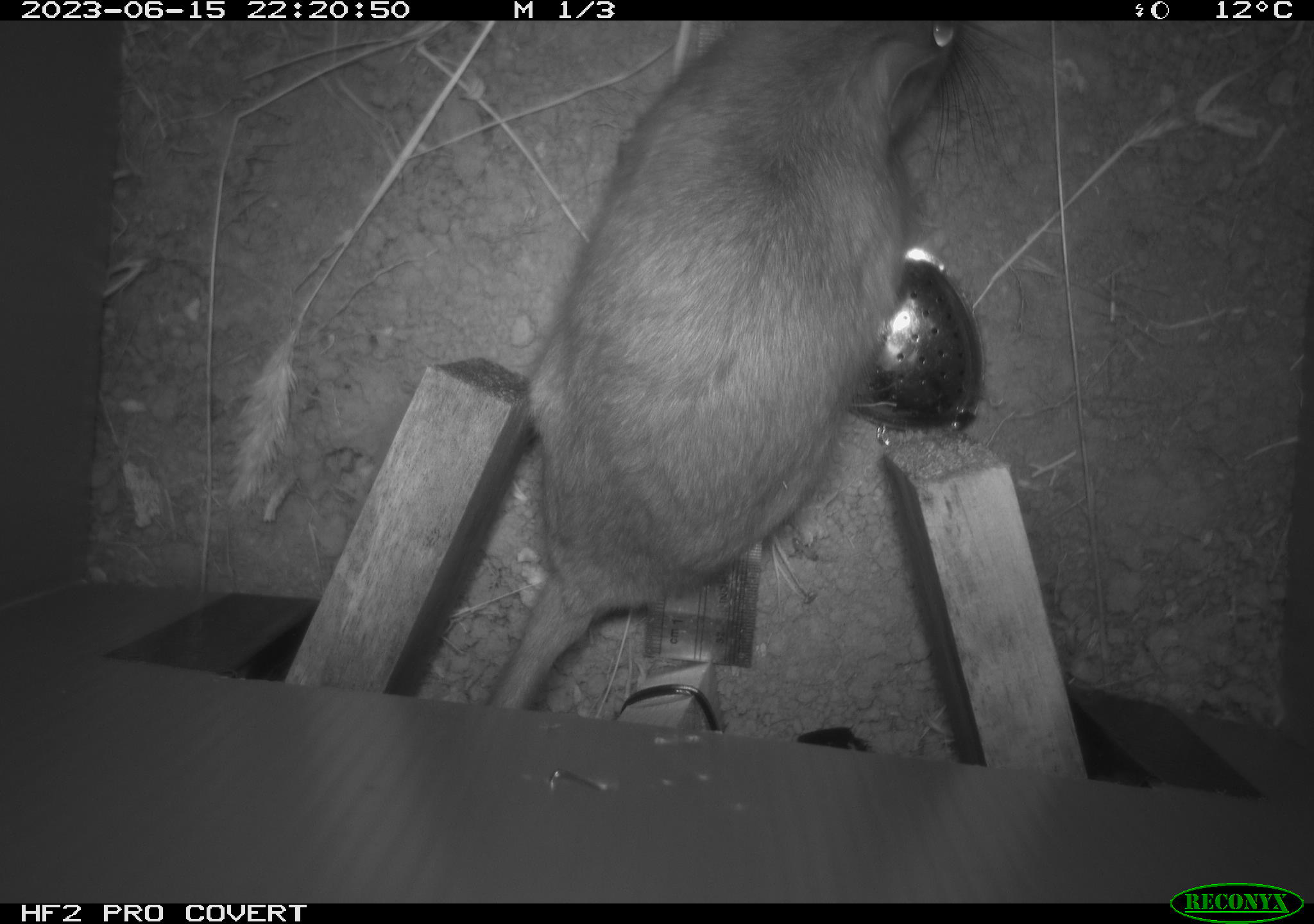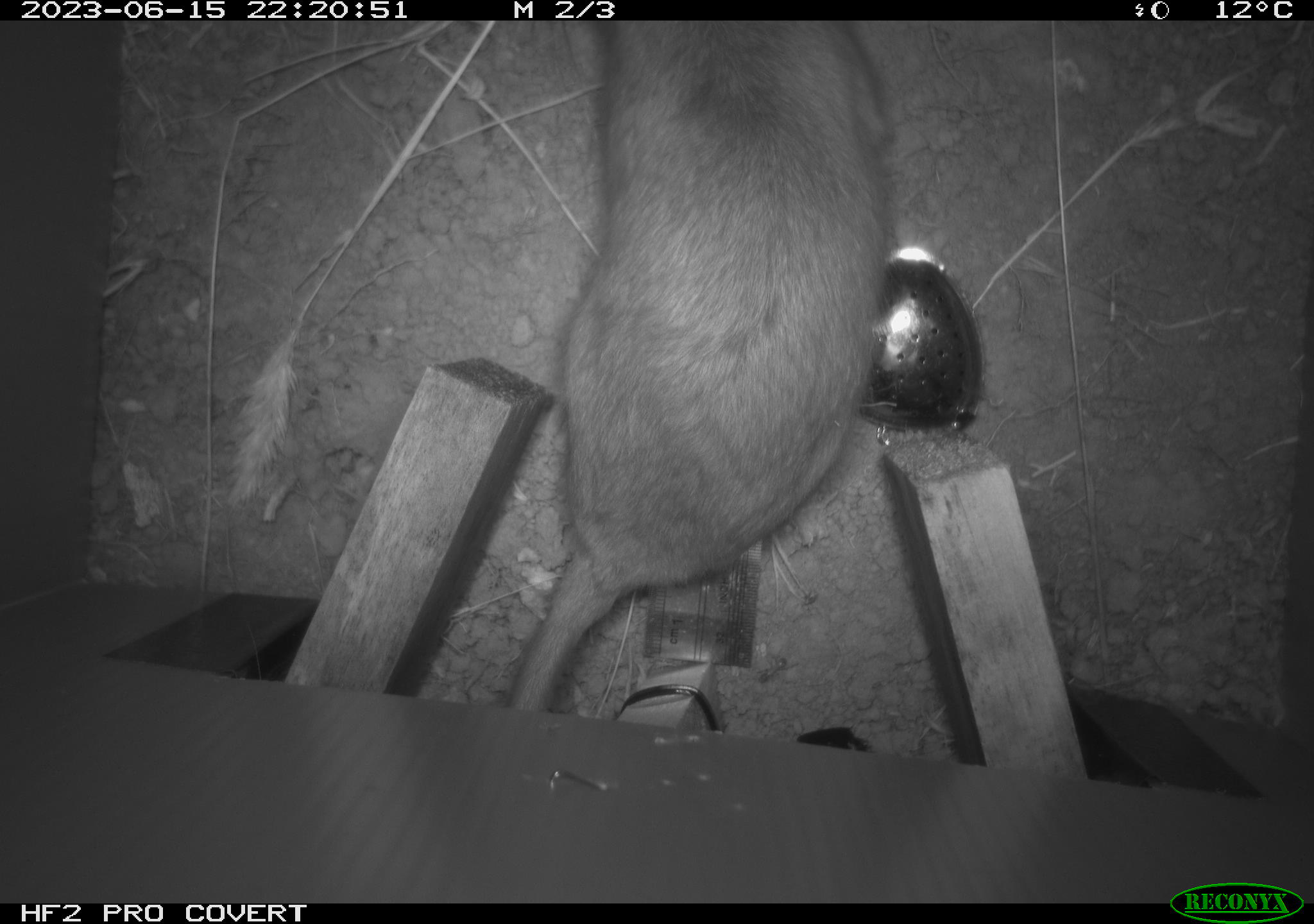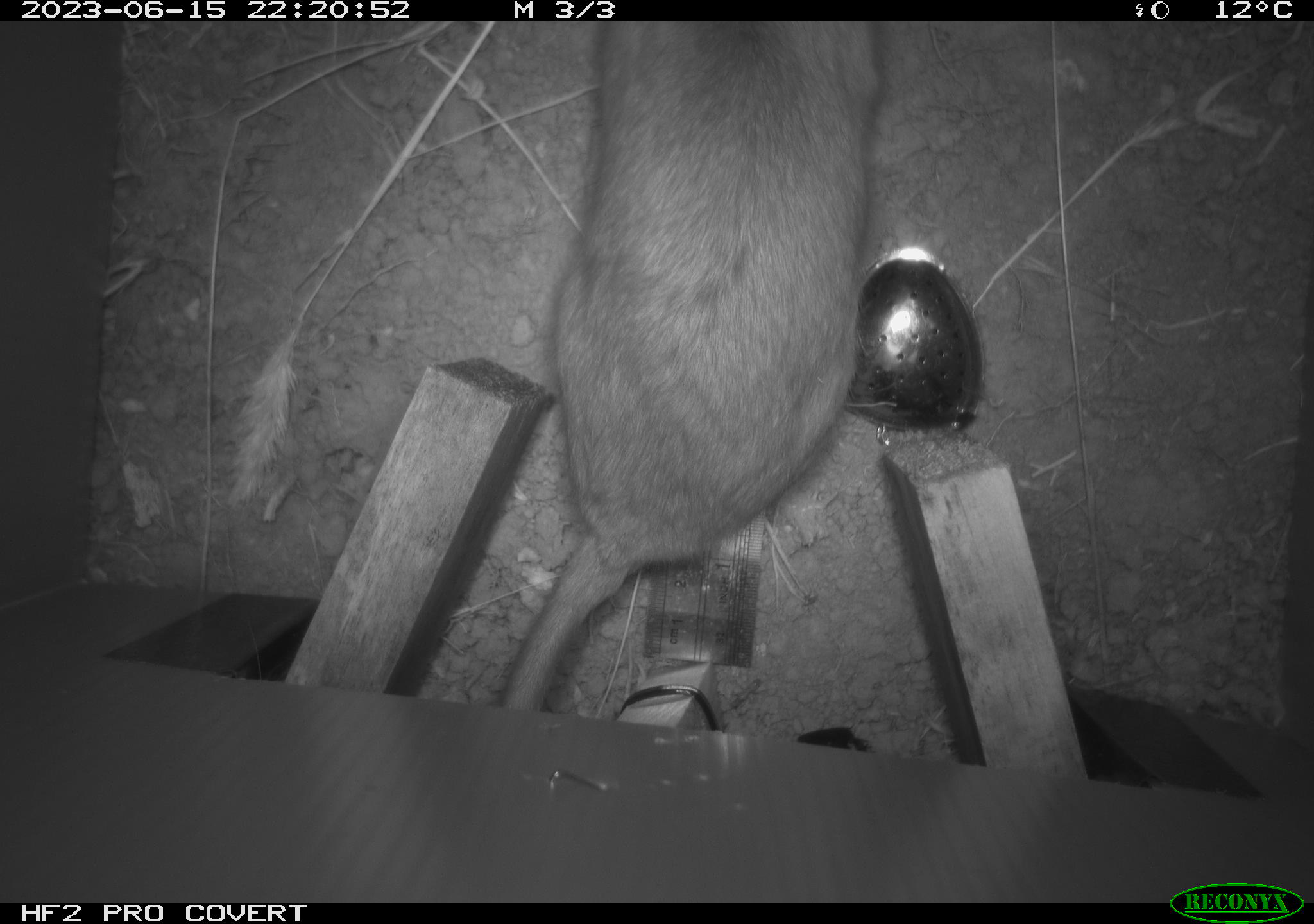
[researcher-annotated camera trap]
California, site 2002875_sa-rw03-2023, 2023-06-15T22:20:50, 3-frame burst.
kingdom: Animalia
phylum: Chordata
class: Mammalia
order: Rodentia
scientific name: Rodentia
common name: mouse species